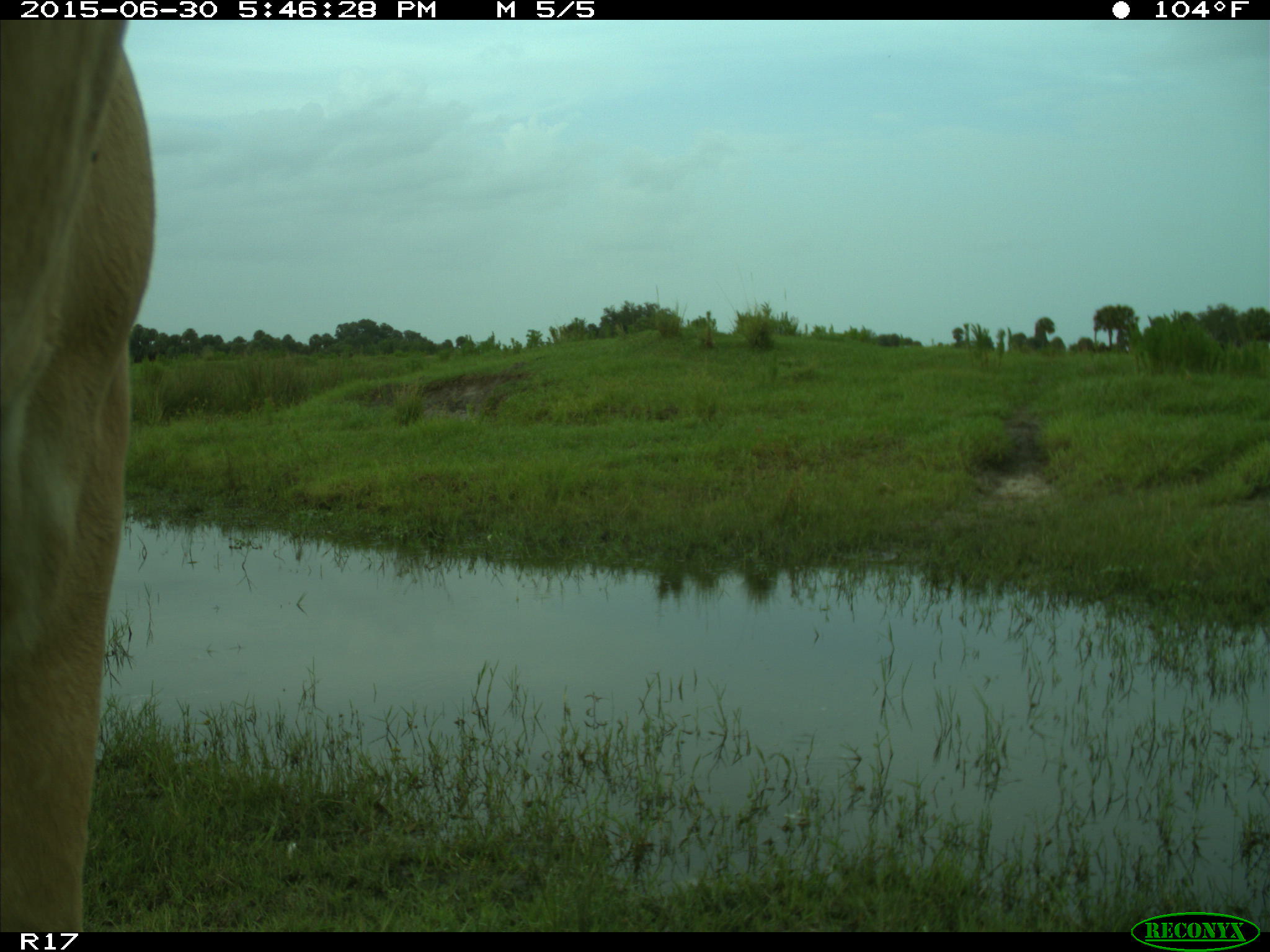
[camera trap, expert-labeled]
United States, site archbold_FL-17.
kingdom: Animalia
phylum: Chordata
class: Mammalia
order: Artiodactyla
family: Bovidae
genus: Bos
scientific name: Bos taurus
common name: domestic cow